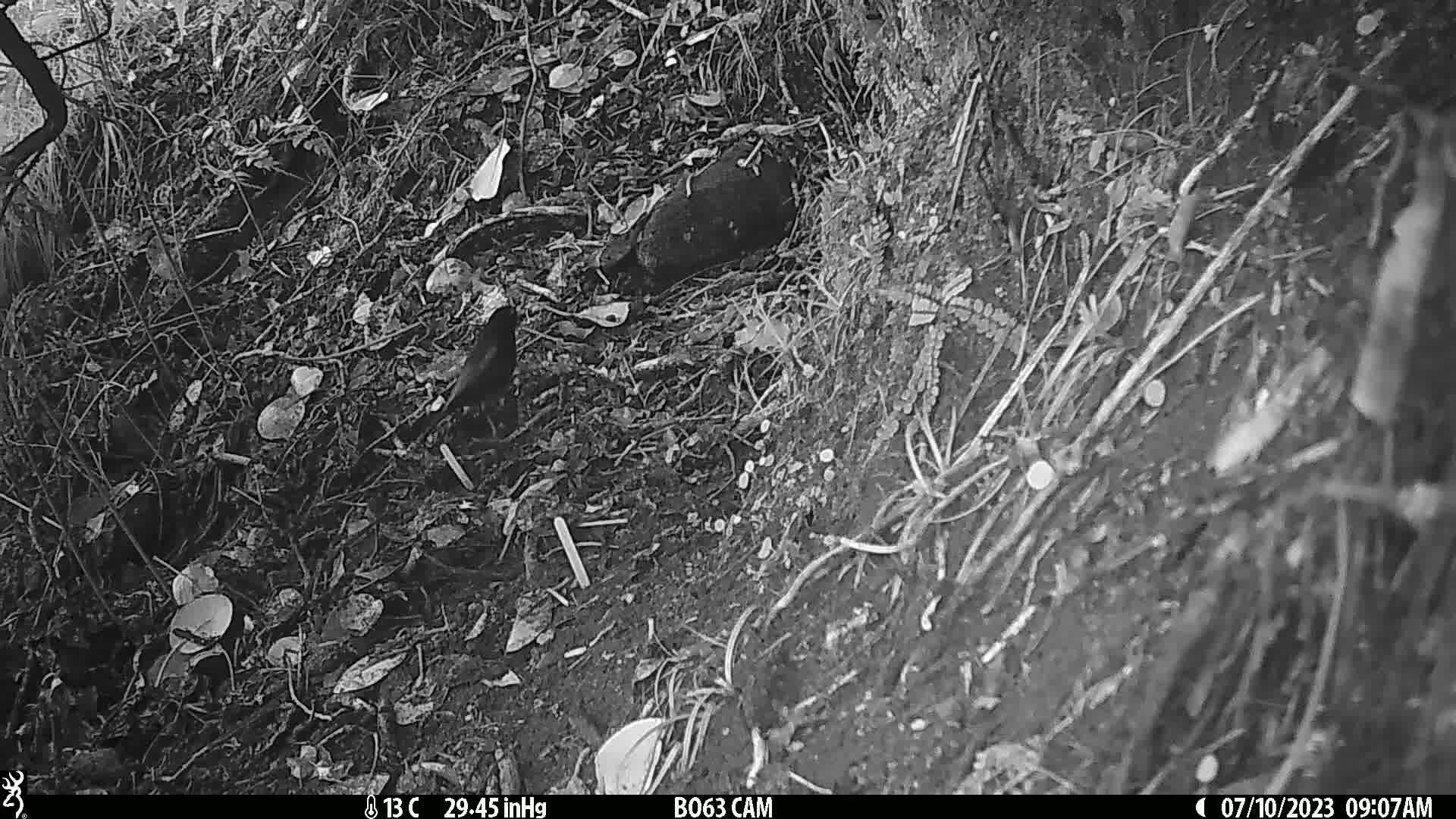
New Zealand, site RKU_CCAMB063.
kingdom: Animalia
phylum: Chordata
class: Aves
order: Passeriformes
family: Turdidae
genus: Turdus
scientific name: Turdus merula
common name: eurasian blackbird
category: blackbird